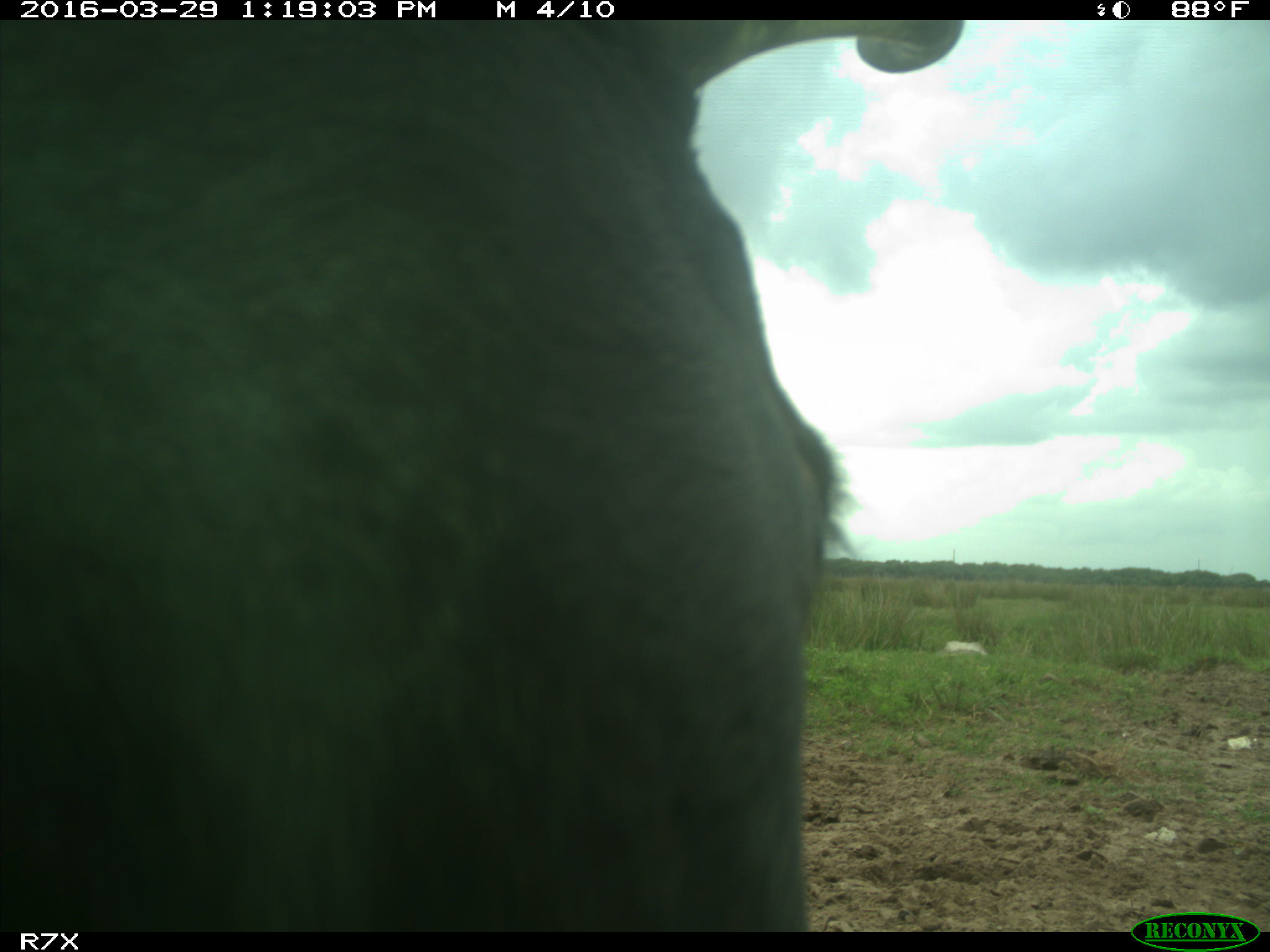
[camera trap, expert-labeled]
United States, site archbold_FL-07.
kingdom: Animalia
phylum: Chordata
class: Mammalia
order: Artiodactyla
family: Bovidae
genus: Bos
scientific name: Bos taurus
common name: domestic cow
Bos taurus (domestic cow).